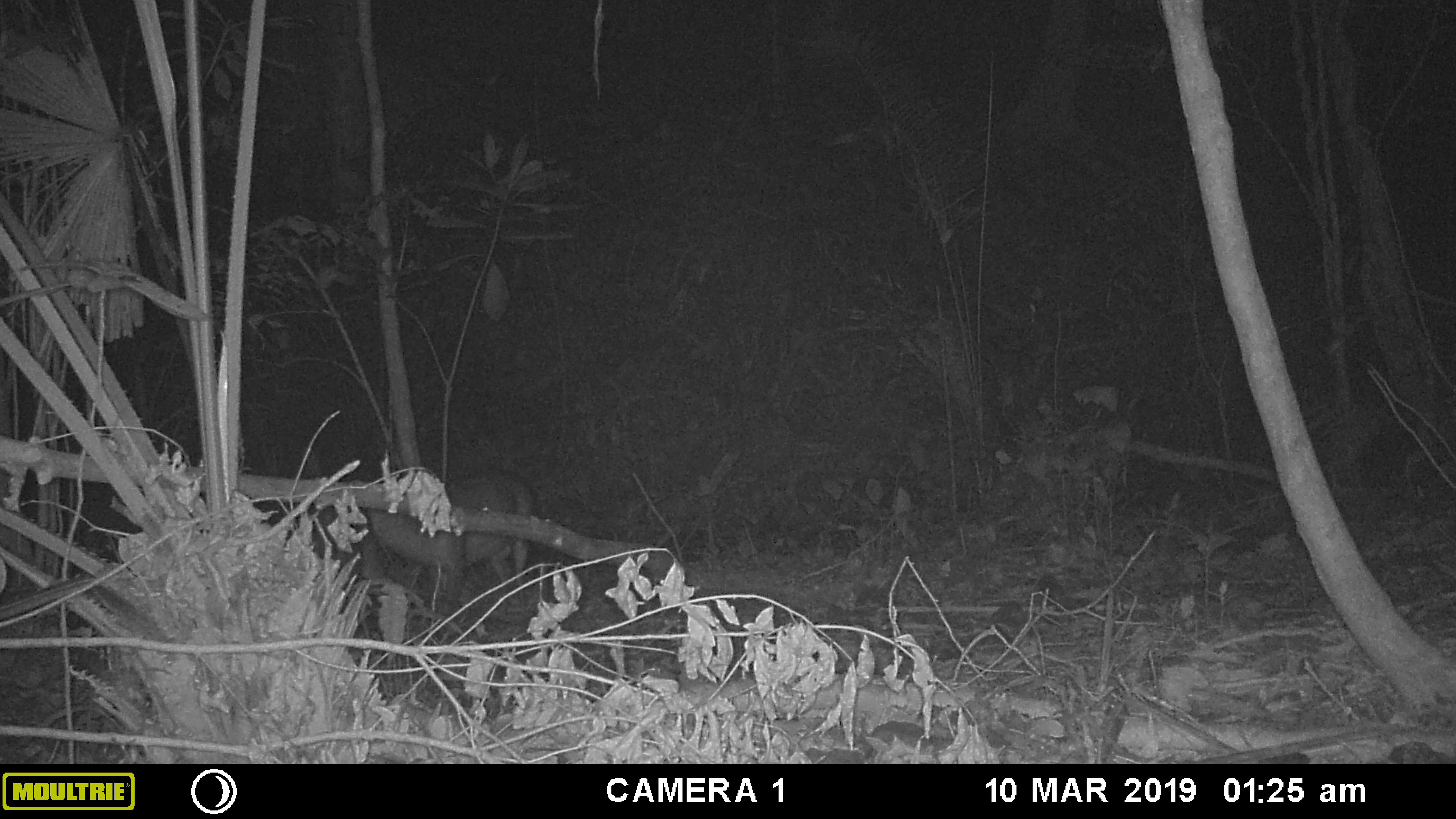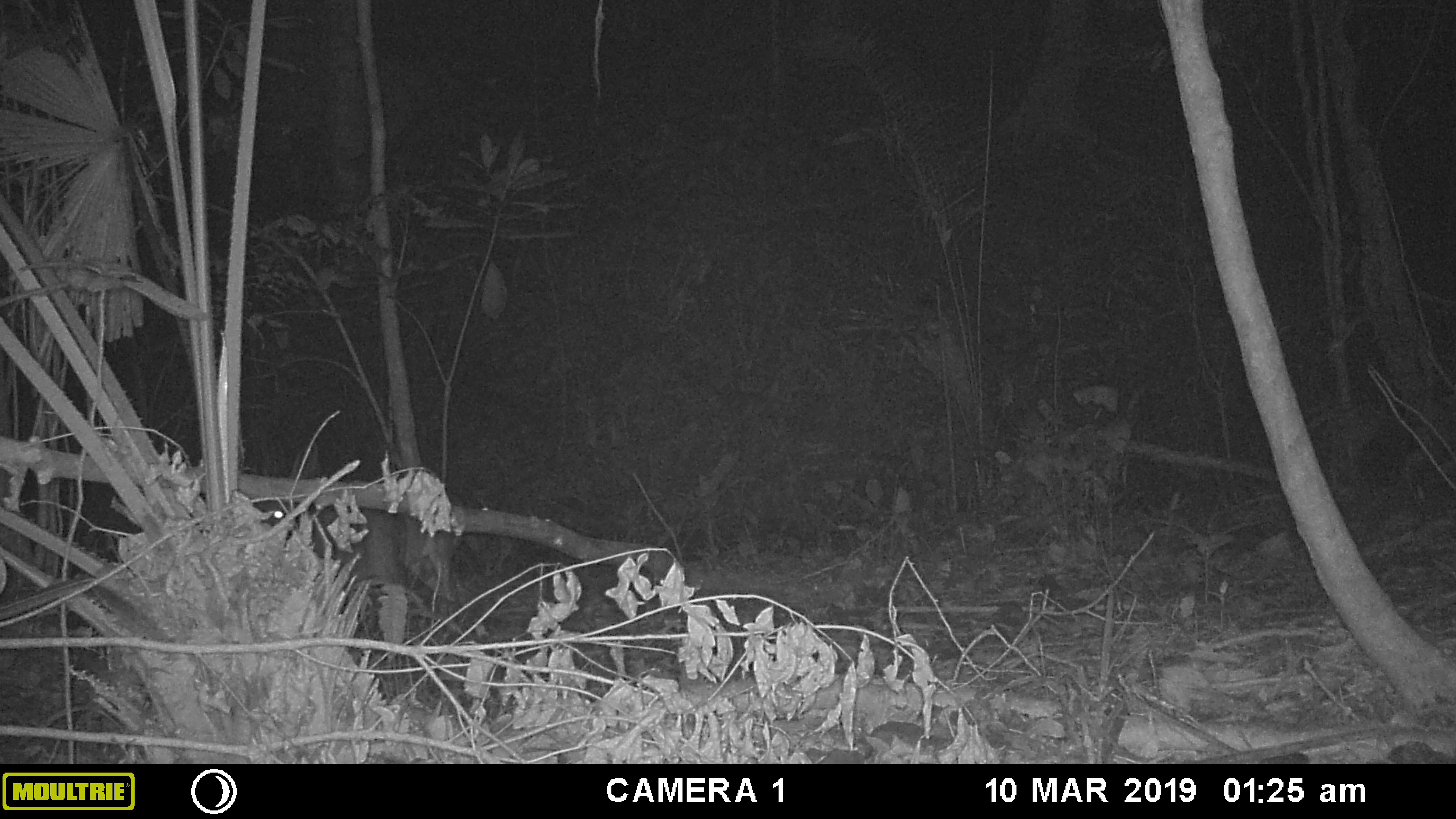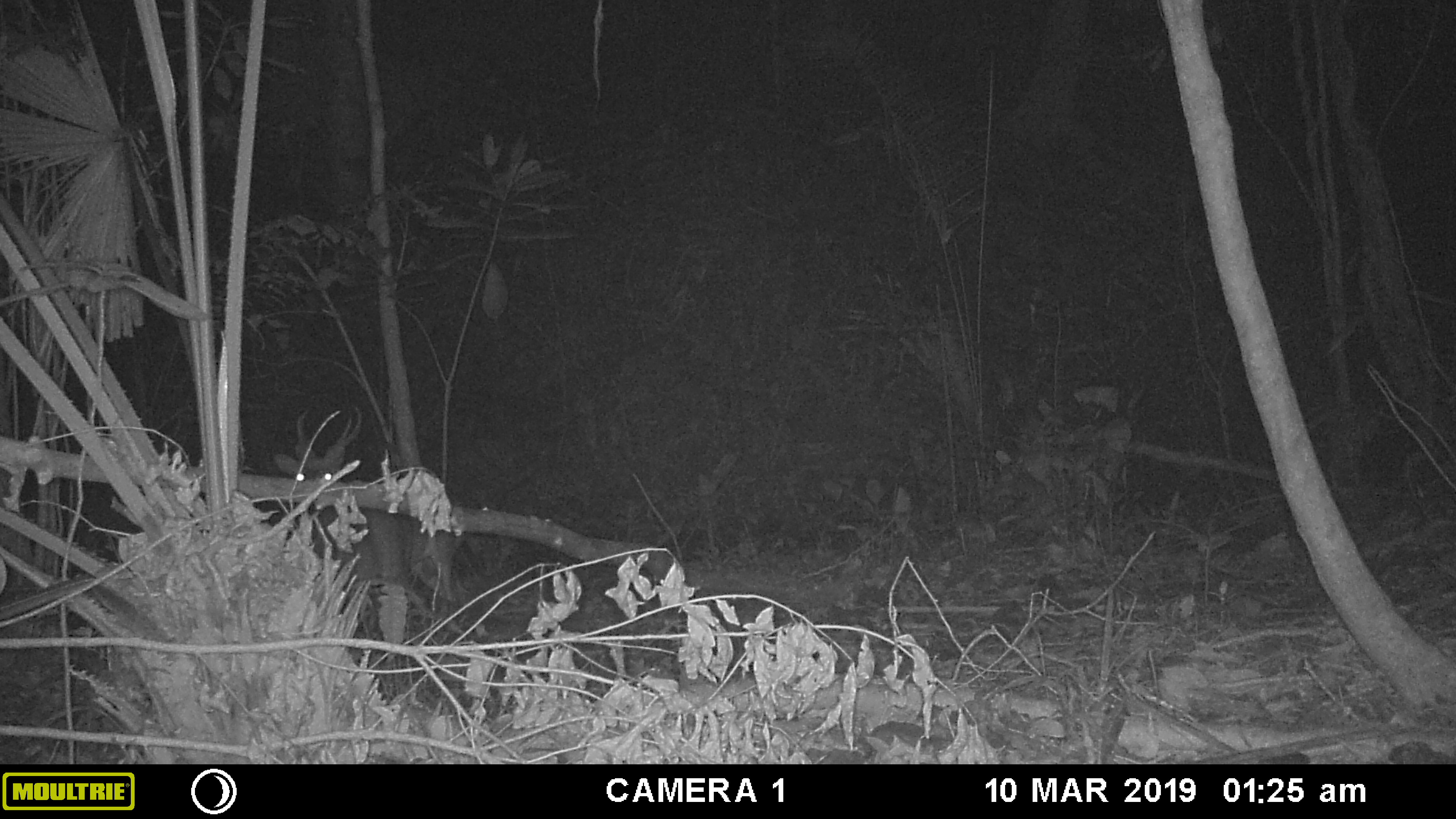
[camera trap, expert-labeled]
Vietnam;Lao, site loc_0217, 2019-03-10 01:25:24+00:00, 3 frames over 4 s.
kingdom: Animalia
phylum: Chordata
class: Mammalia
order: Artiodactyla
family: Cervidae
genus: Muntiacus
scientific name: Muntiacus vuquangensis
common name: large-antlered muntjac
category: large antlered muntjac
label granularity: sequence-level